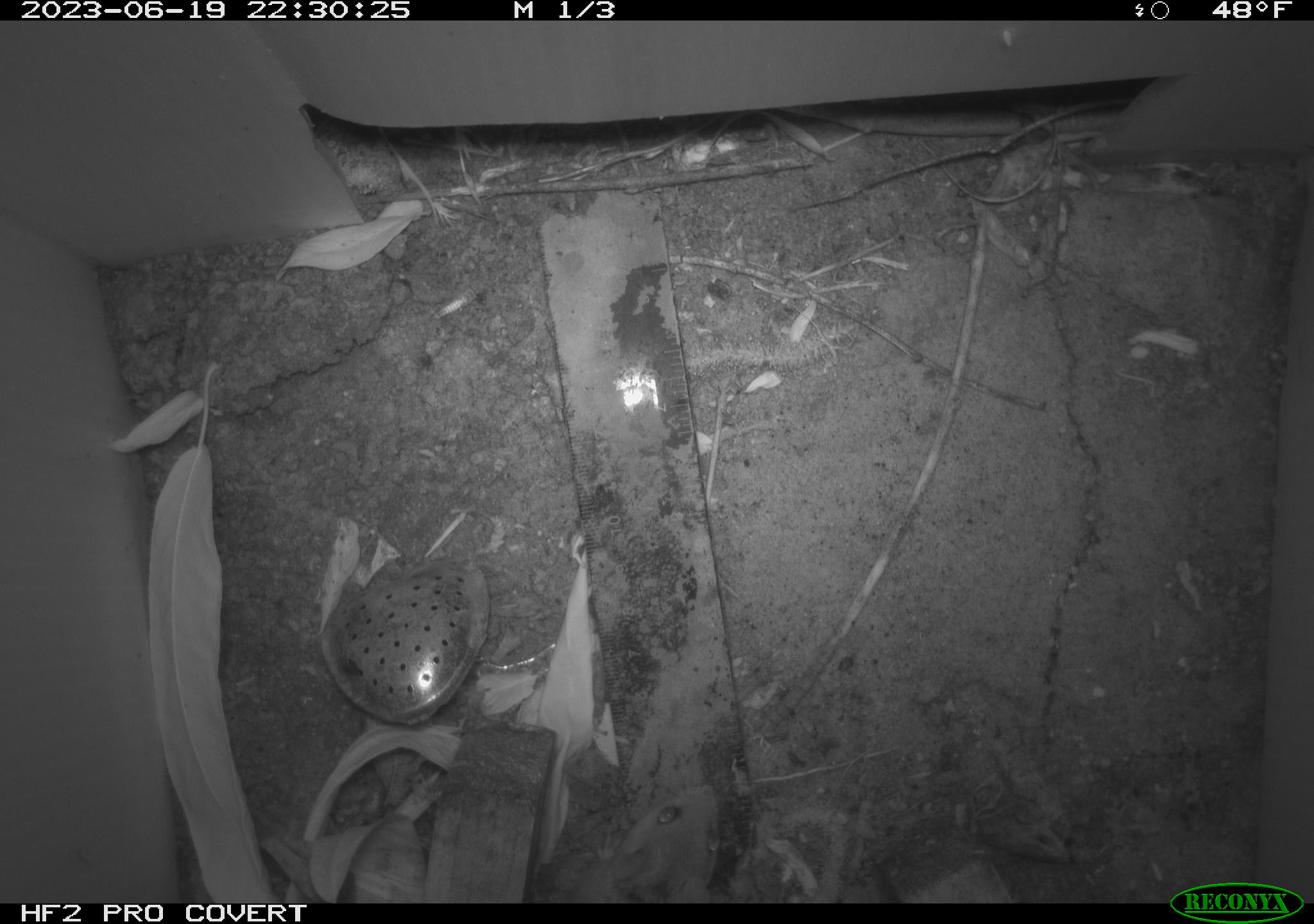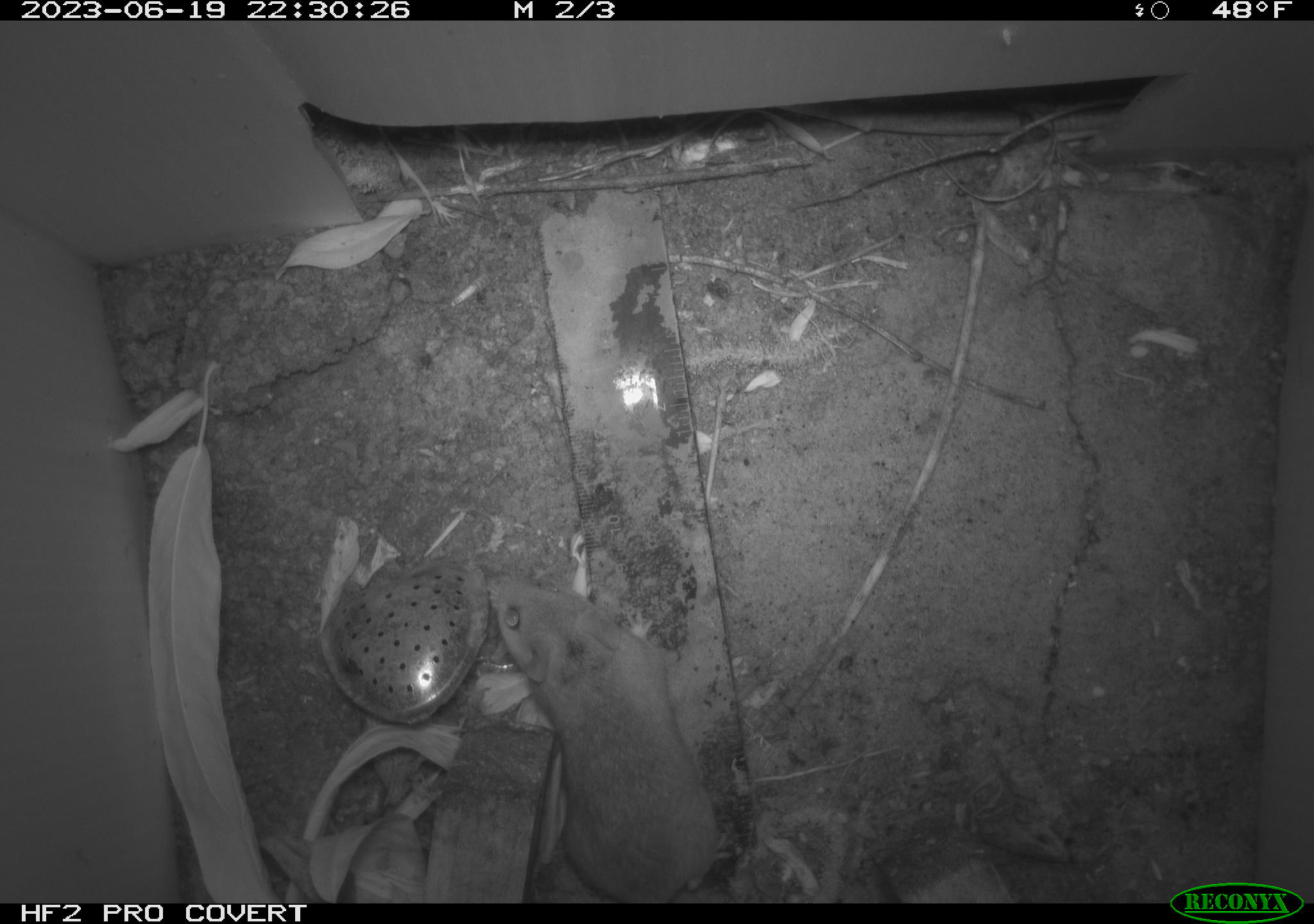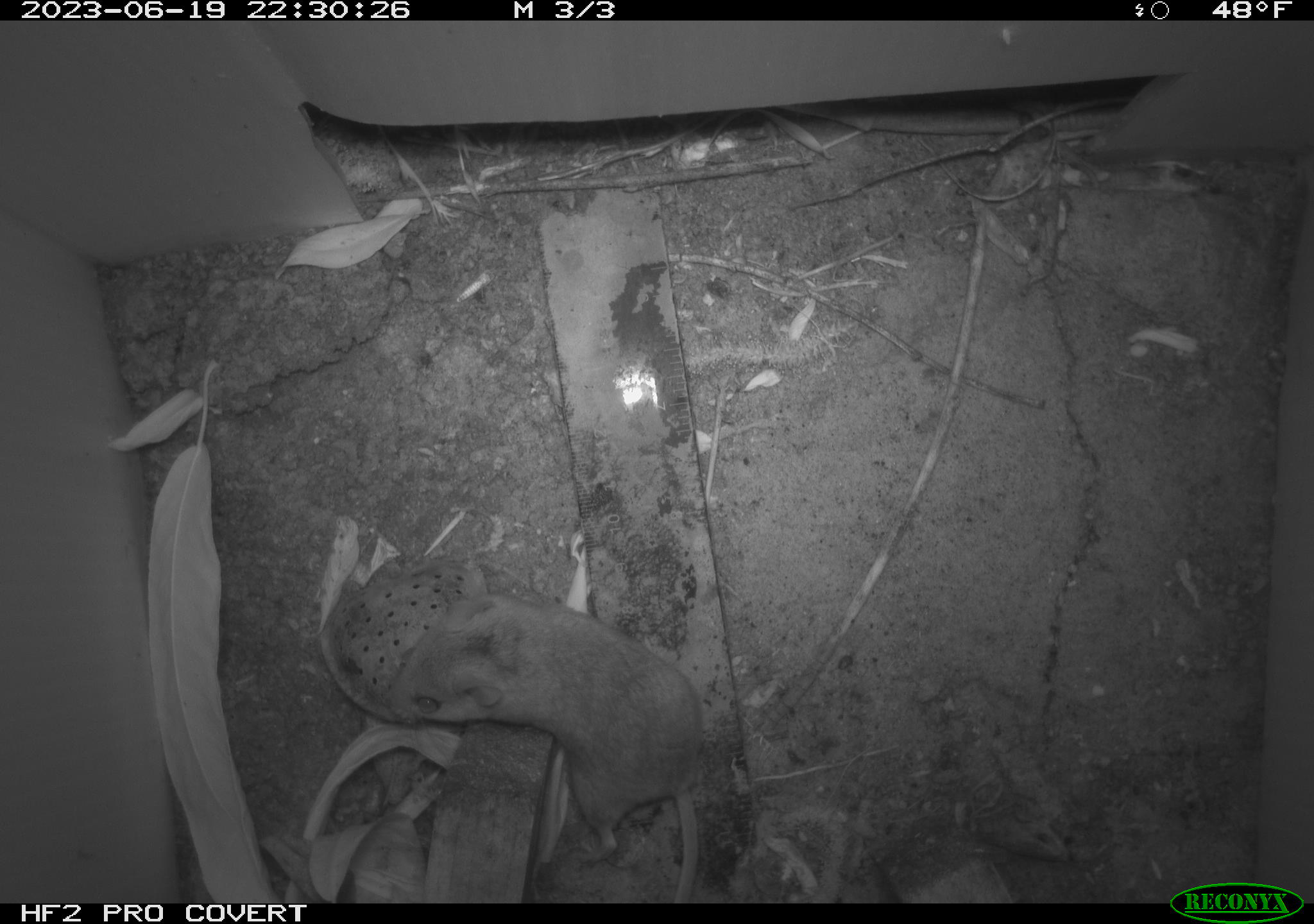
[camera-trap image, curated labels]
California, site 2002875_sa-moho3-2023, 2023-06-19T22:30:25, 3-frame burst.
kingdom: Animalia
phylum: Chordata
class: Mammalia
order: Rodentia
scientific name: Rodentia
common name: mouse species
Mouse species (Rodentia).